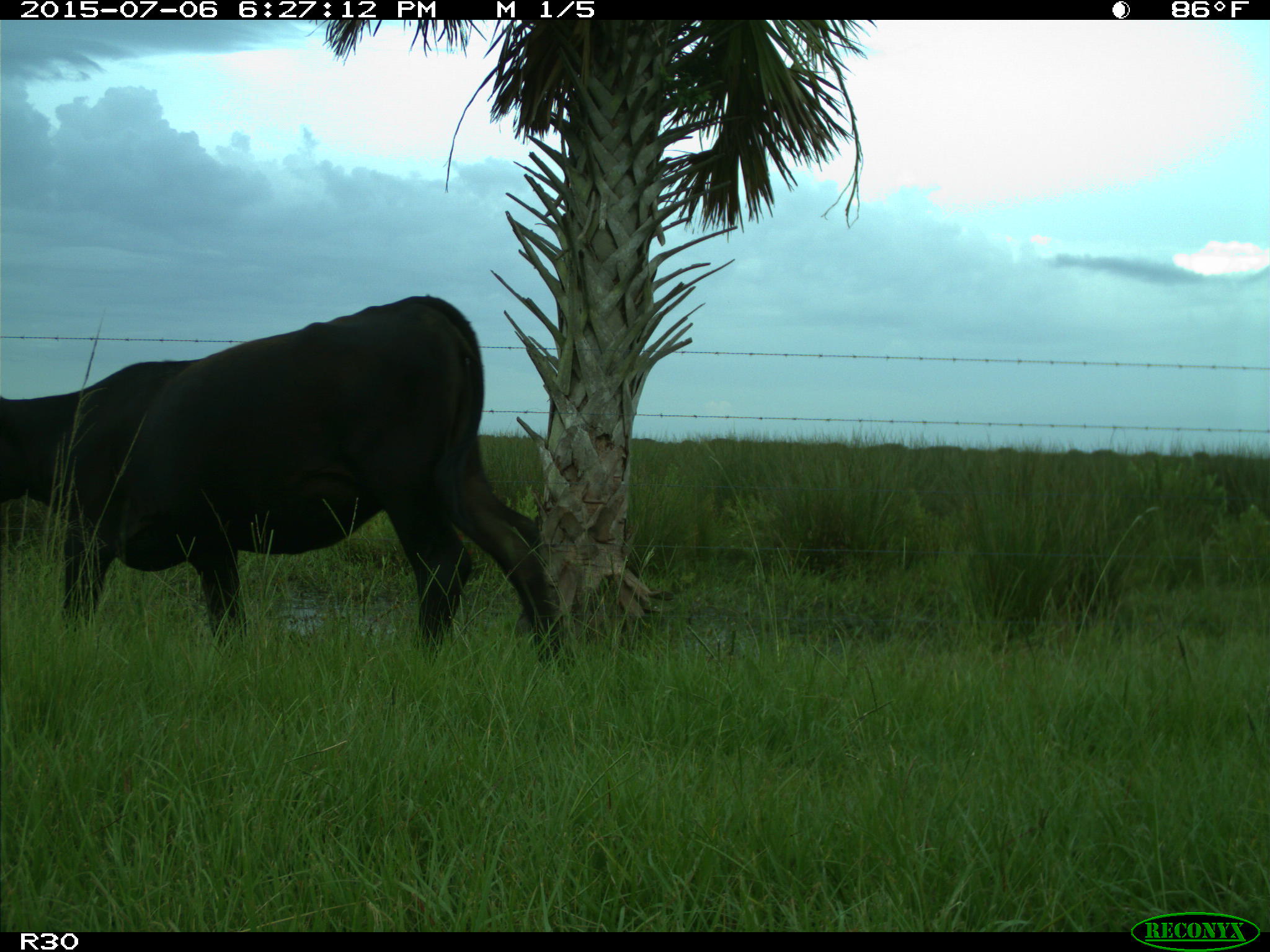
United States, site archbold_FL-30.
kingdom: Animalia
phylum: Chordata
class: Mammalia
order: Artiodactyla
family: Bovidae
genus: Bos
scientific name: Bos taurus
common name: domestic cow